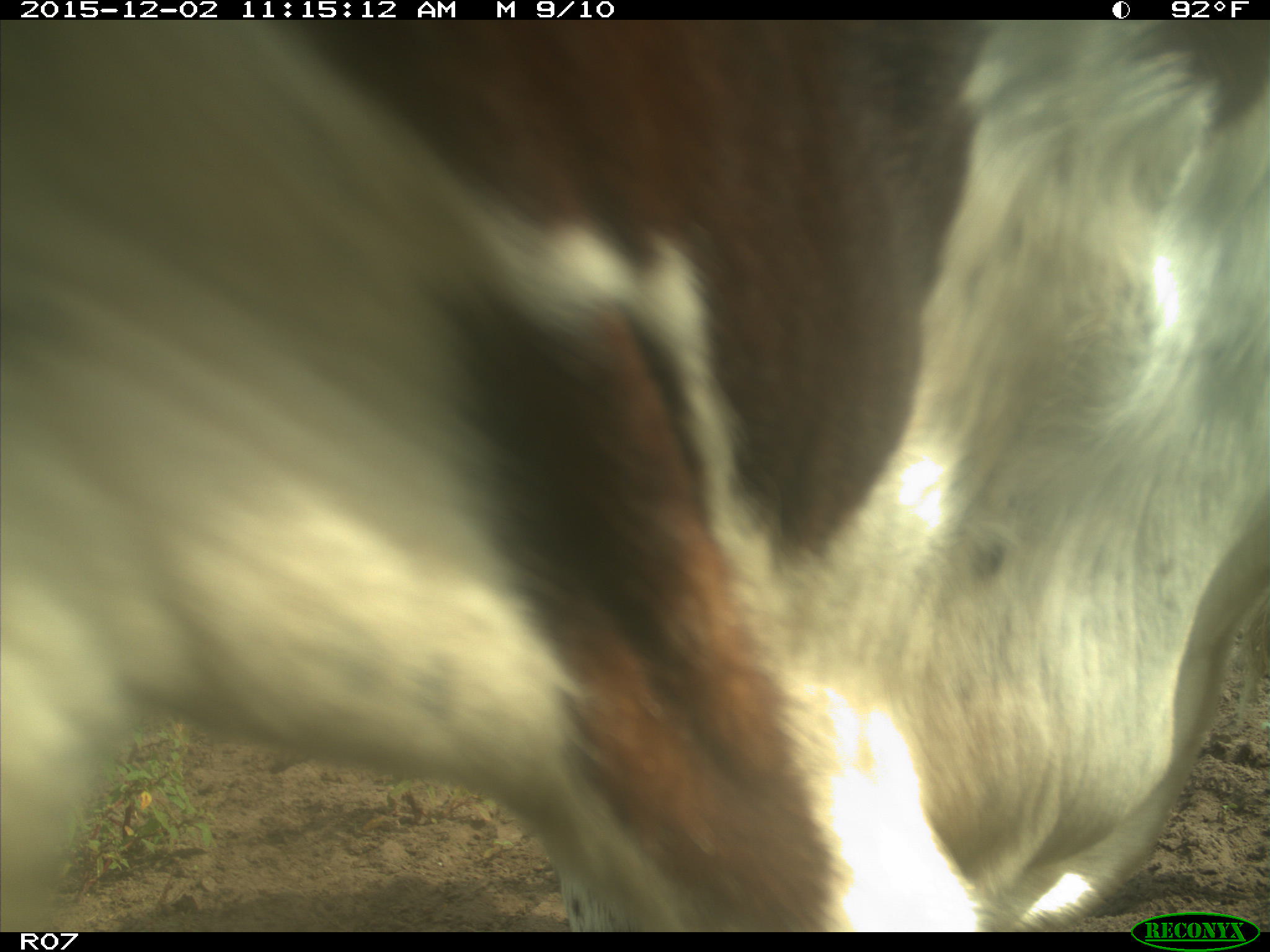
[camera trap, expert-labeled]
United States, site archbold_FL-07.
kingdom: Animalia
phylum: Chordata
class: Mammalia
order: Artiodactyla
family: Bovidae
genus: Bos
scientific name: Bos taurus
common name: domestic cow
Bos taurus (domestic cow).